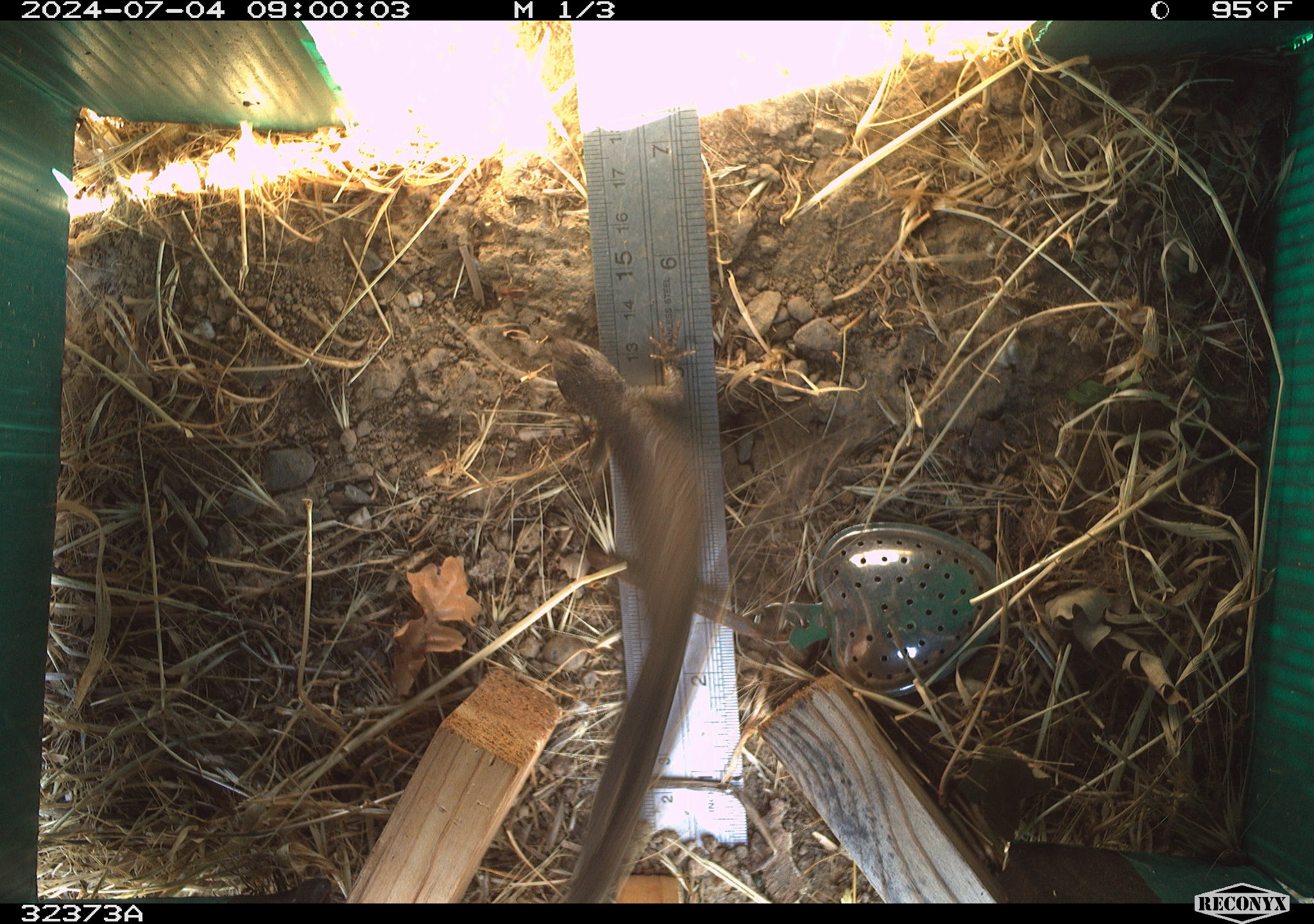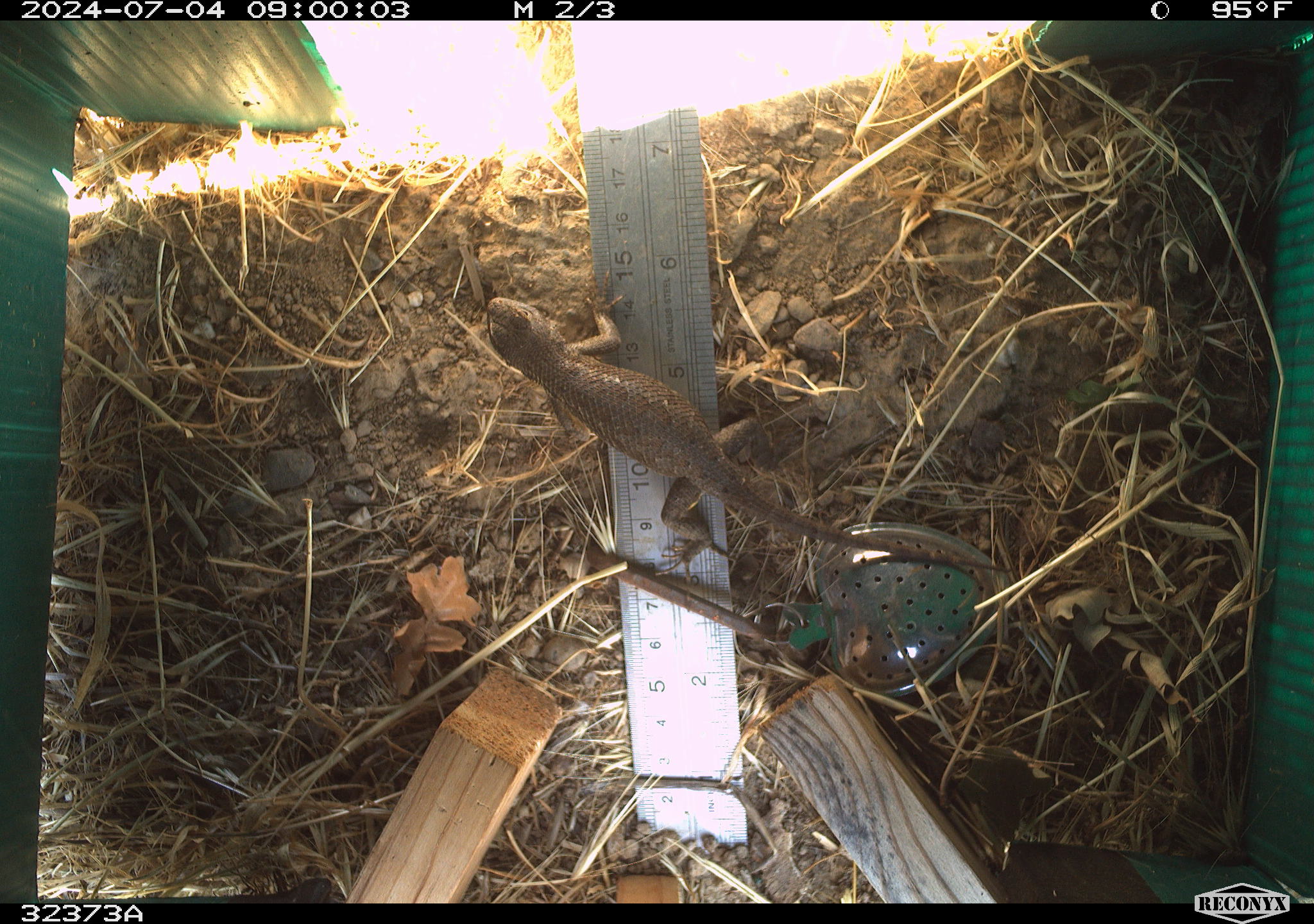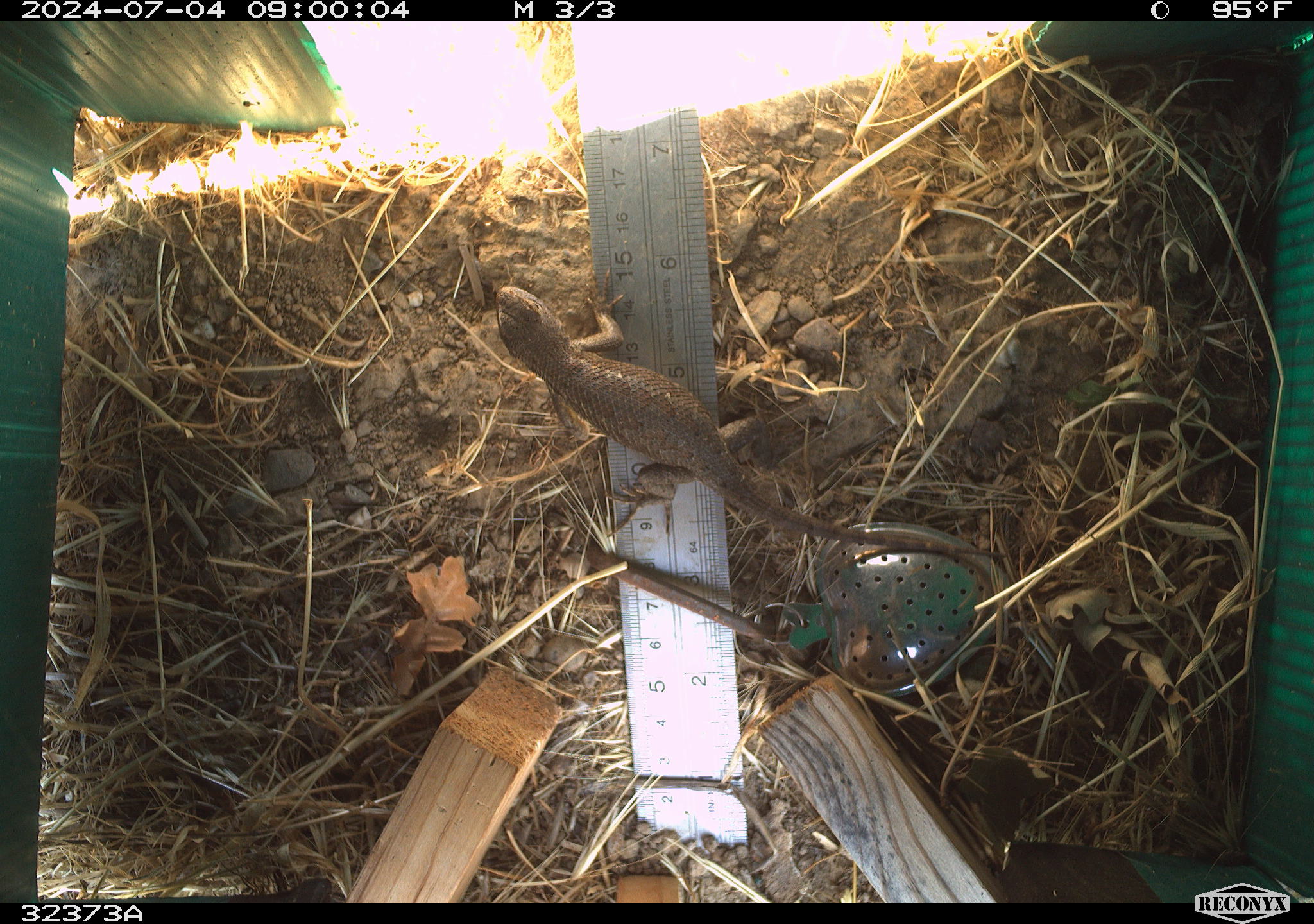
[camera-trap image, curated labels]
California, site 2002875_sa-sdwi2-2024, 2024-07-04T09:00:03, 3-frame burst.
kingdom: Animalia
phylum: Chordata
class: Reptilia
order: Squamata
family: Phrynosomatidae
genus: Sceloporus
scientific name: Sceloporus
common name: spiny lizards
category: sceloporus species